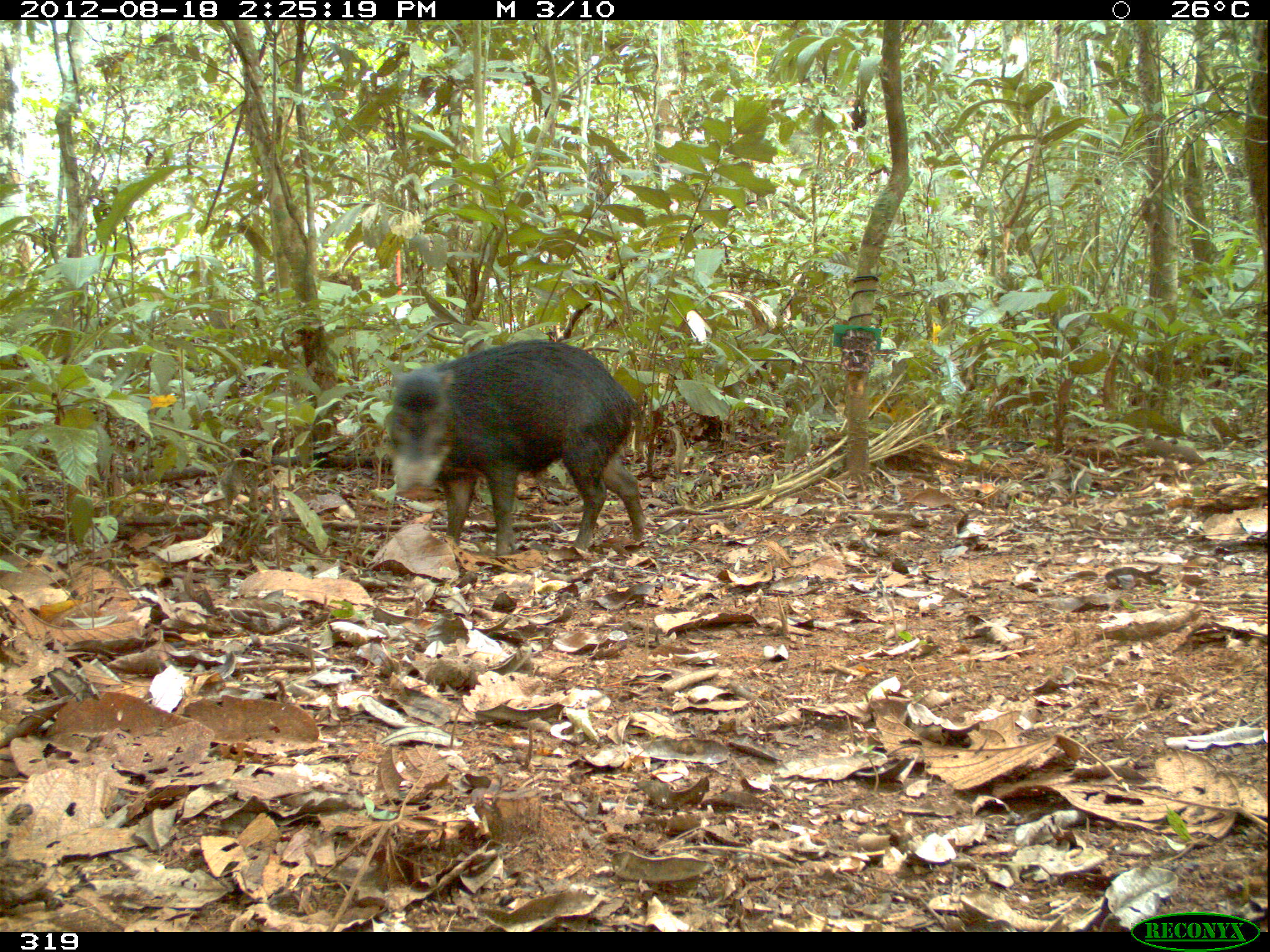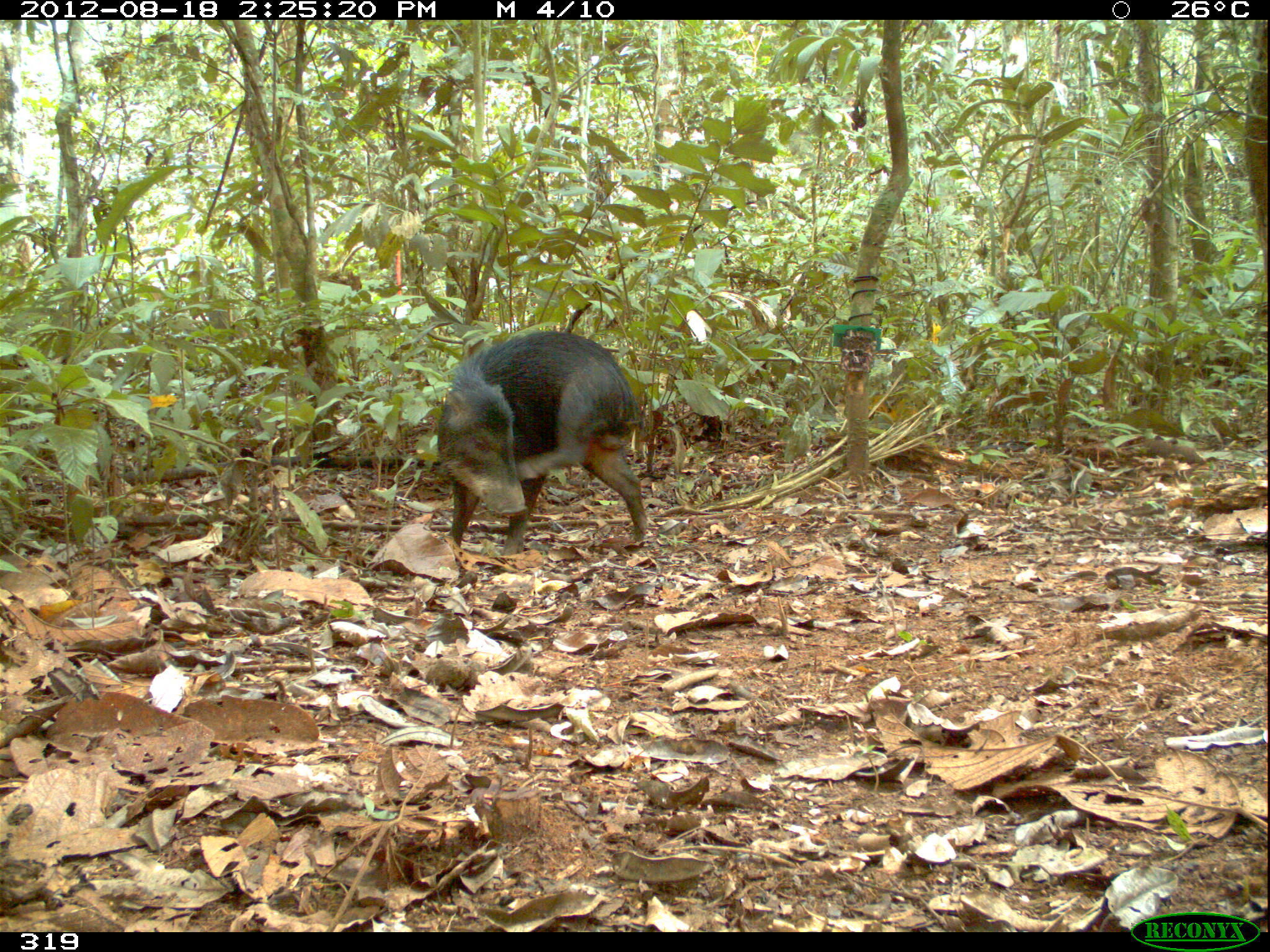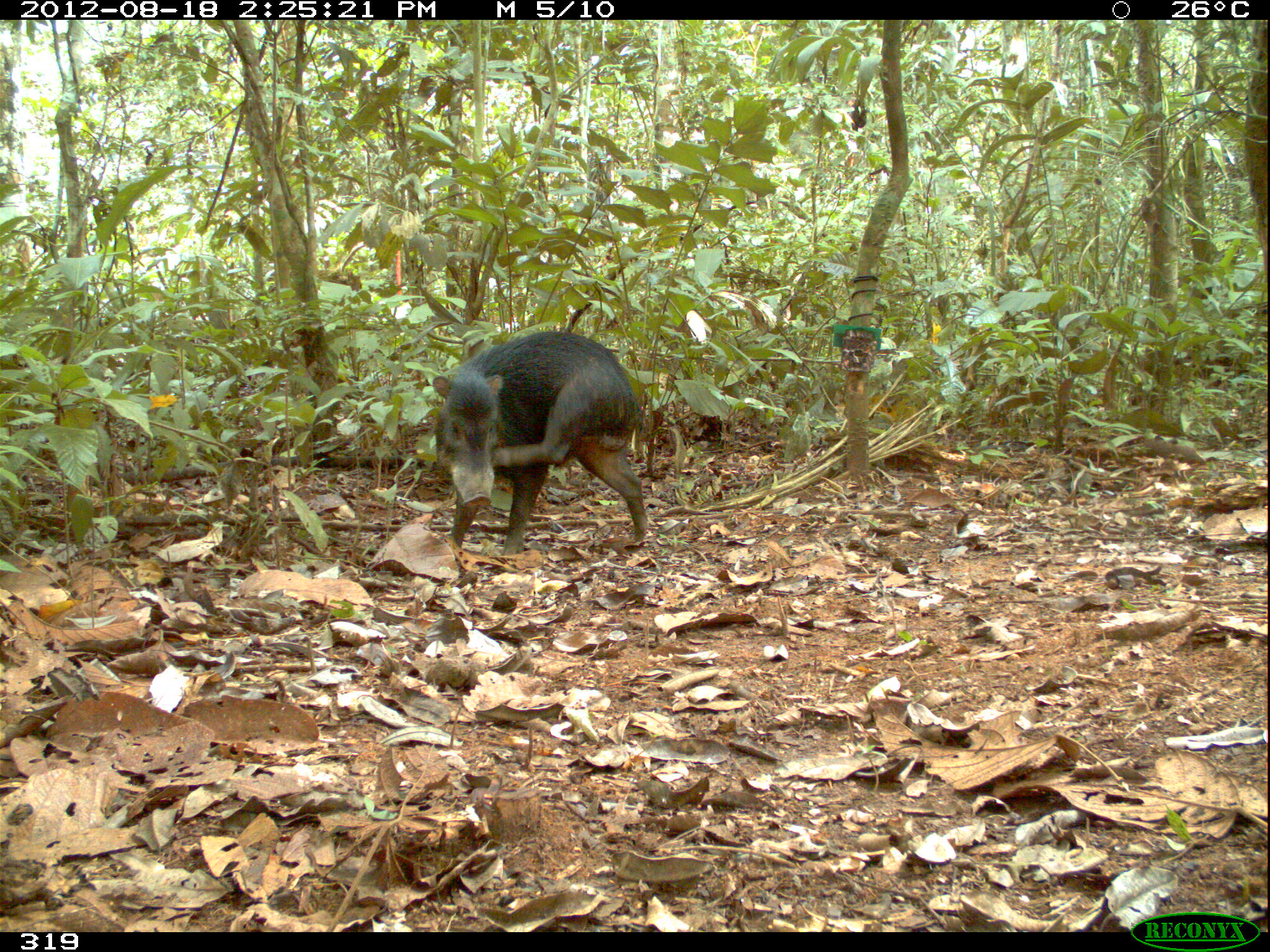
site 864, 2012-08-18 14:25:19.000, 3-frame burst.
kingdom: Animalia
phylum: Chordata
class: Mammalia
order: Artiodactyla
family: Tayassuidae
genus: Tayassu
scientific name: Tayassu pecari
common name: white-lipped peccary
Tayassu pecari (white-lipped peccary).